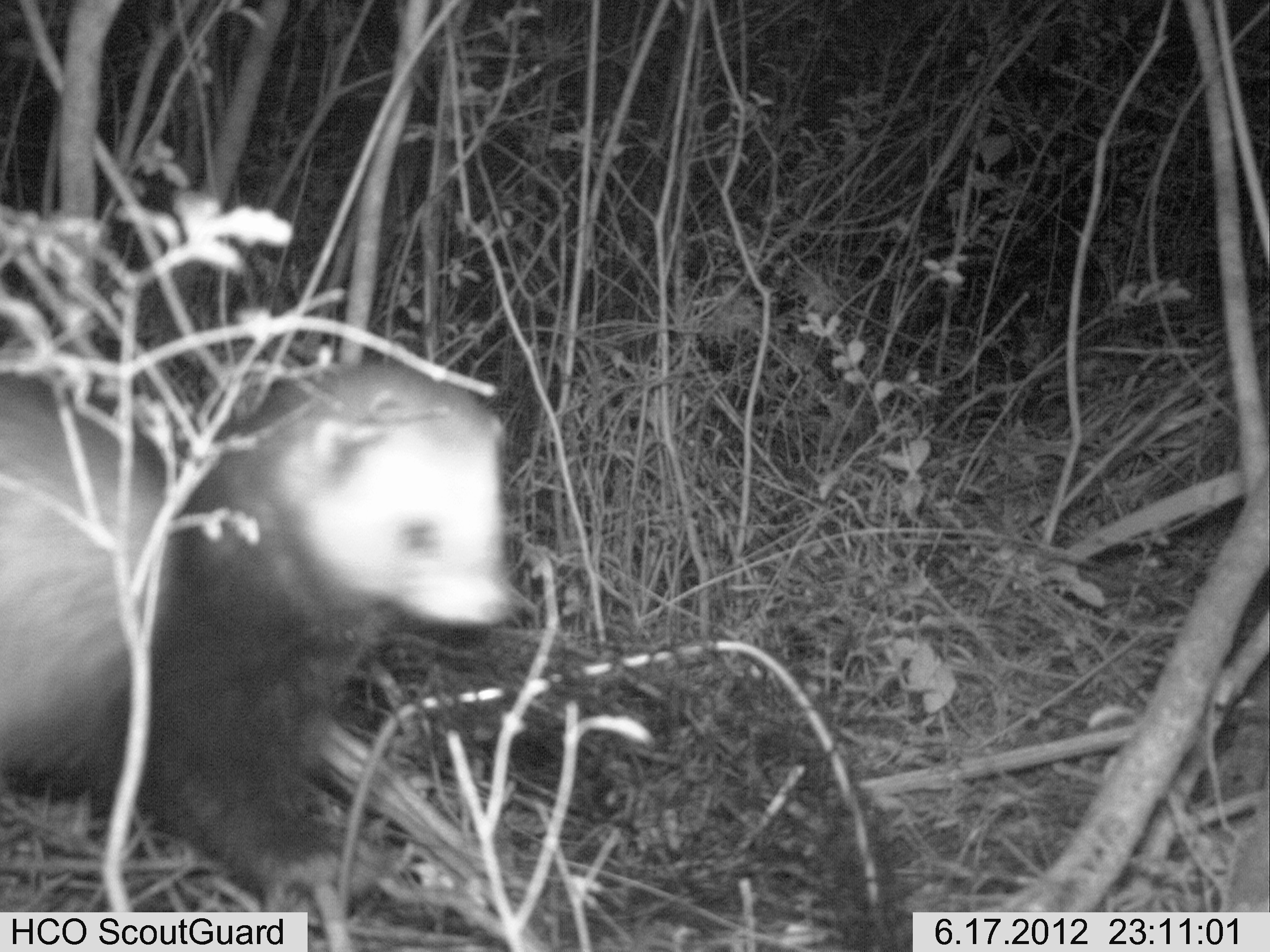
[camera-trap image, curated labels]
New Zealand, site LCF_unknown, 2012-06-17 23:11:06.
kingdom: Animalia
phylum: Chordata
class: Mammalia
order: Carnivora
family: Mustelidae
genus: Mustela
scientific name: Mustela furo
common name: ferret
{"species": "ferret (Mustela furo)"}